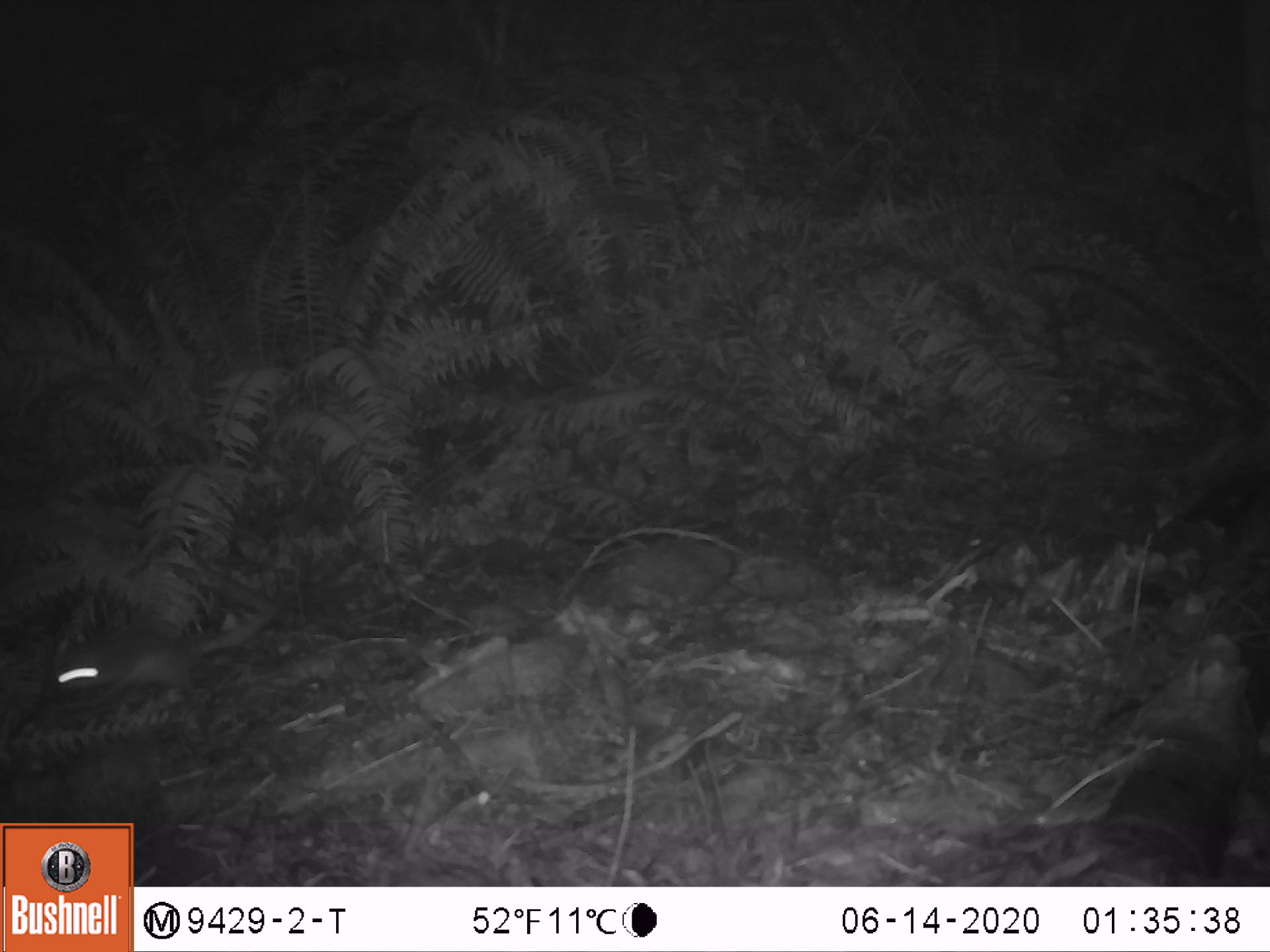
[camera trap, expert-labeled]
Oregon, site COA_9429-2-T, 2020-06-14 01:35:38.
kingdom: Animalia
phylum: Chordata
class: Mammalia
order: Rodentia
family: Sciuridae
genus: Glaucomys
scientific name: Glaucomys oregonensis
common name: humboldt's flying squirrel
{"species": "humboldt's flying squirrel (Glaucomys oregonensis)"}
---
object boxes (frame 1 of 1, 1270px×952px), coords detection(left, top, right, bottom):
humboldt's flying squirrel: detection(35, 583, 299, 716)